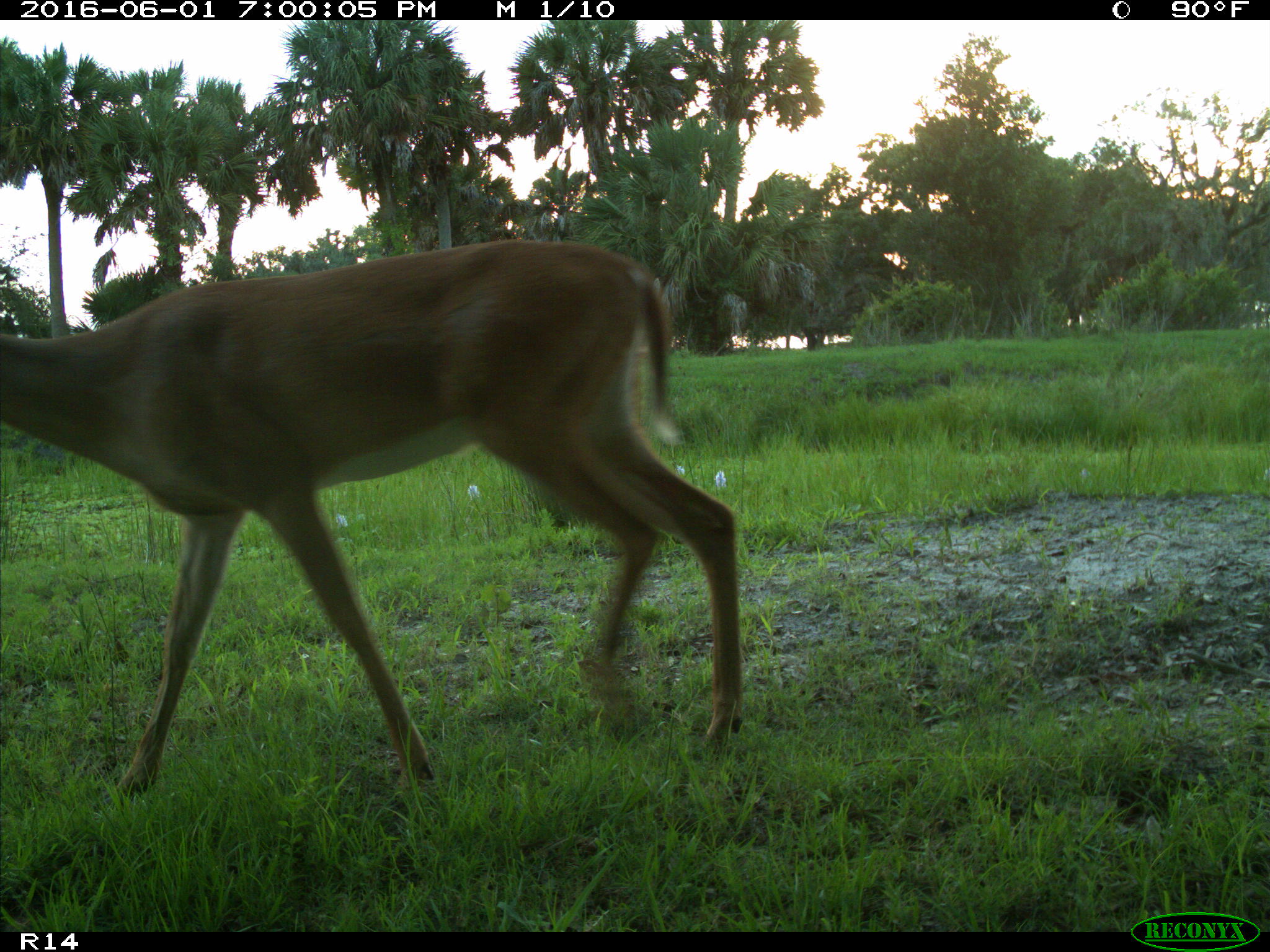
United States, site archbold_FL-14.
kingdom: Animalia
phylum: Chordata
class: Mammalia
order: Artiodactyla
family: Cervidae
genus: Odocoileus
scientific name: Odocoileus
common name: deer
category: unidentified deer